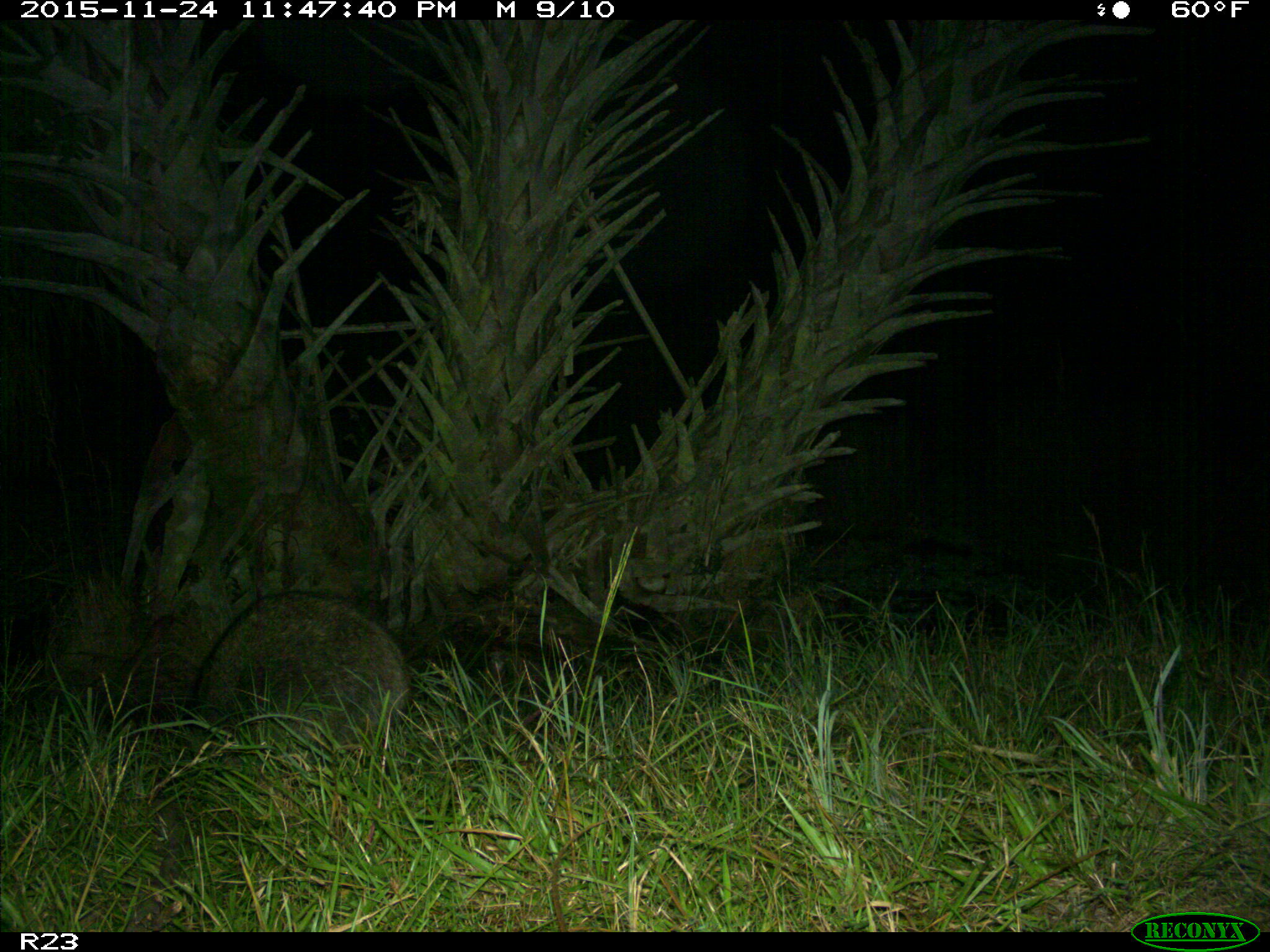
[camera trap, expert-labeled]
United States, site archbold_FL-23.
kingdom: Animalia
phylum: Chordata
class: Mammalia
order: Carnivora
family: Procyonidae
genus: Procyon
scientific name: Procyon lotor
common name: common raccoon